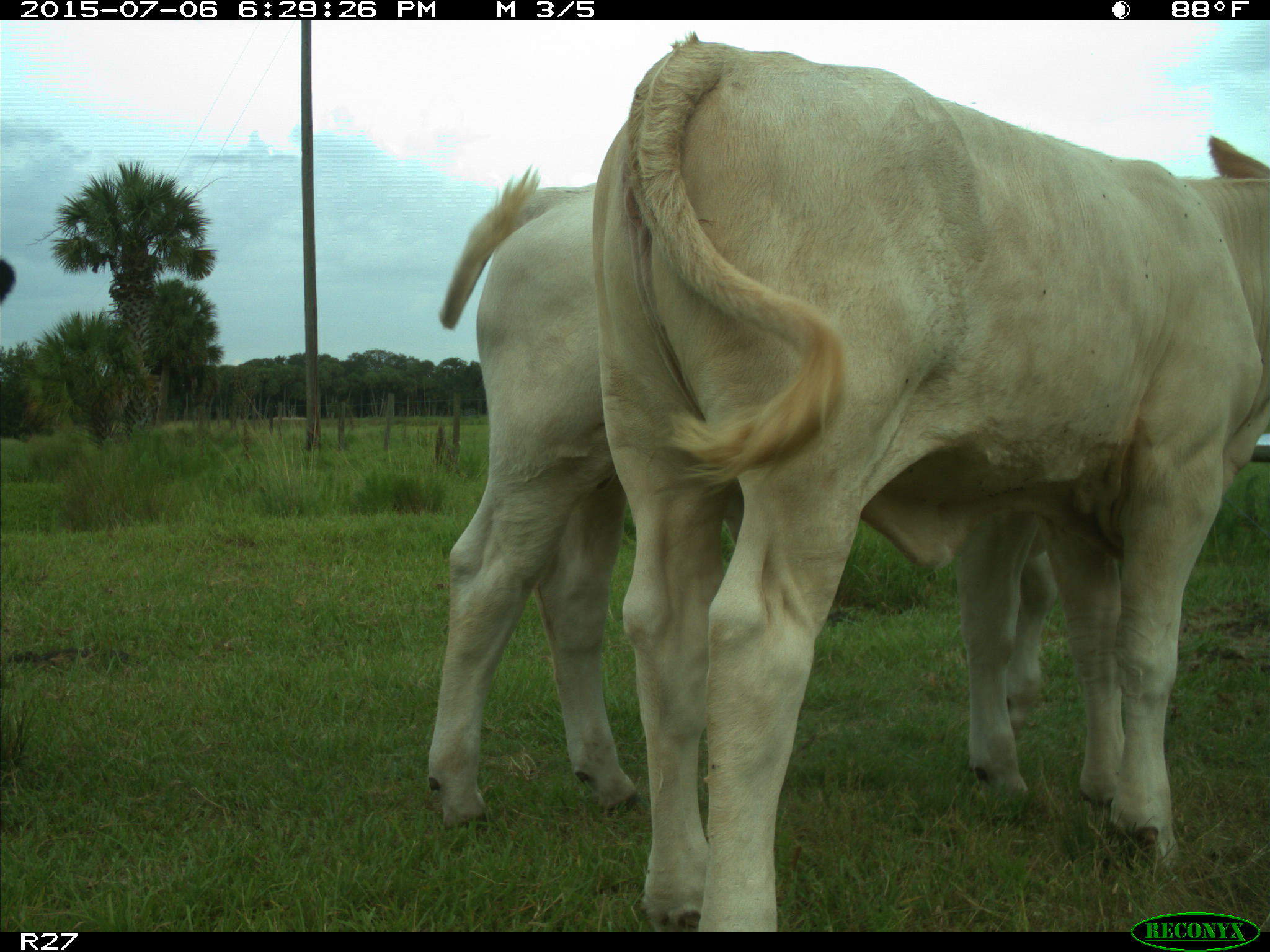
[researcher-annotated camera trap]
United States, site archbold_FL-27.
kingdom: Animalia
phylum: Chordata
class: Mammalia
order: Artiodactyla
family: Bovidae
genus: Bos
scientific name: Bos taurus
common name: domestic cow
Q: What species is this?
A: Bos taurus (domestic cow).